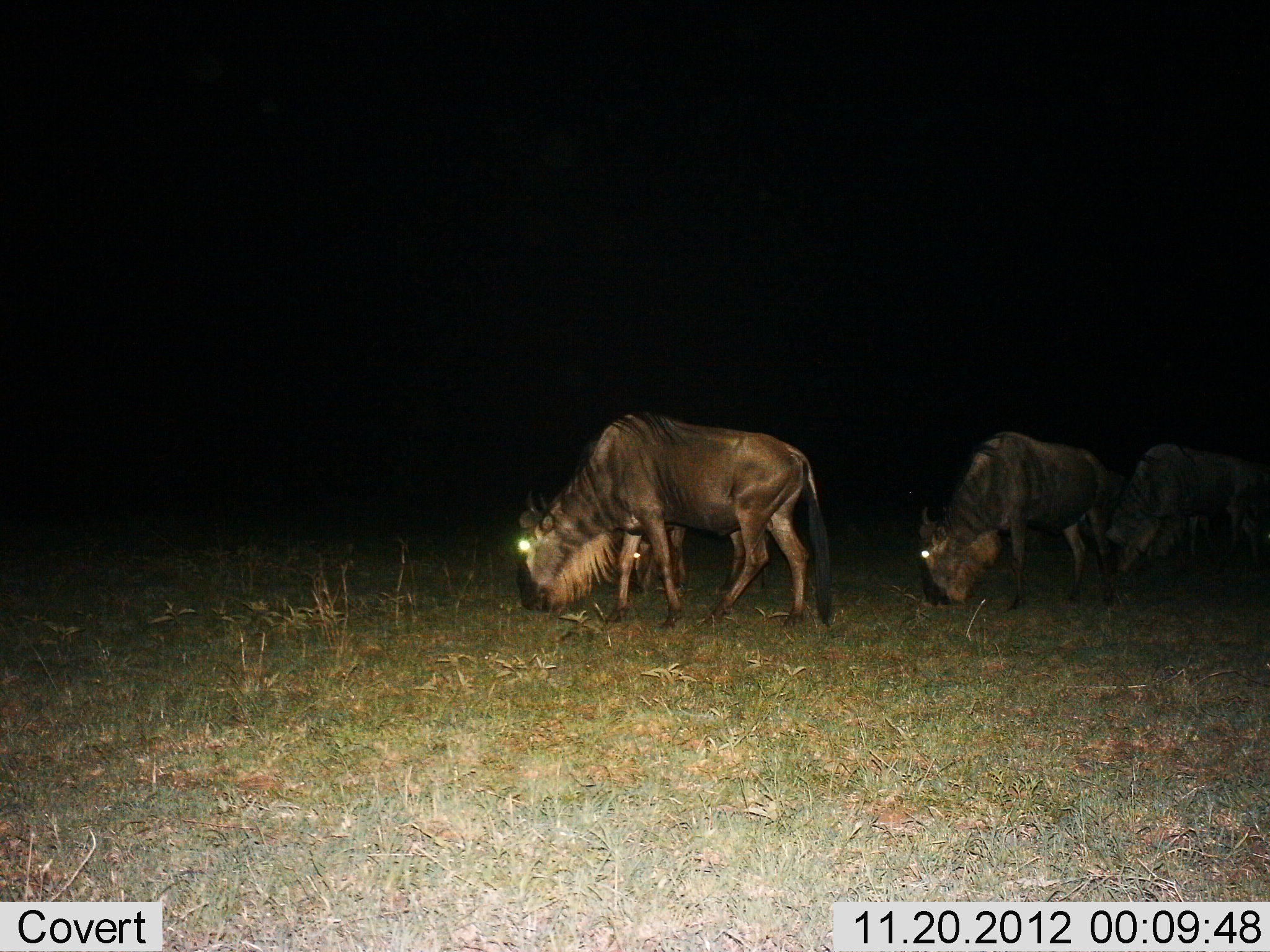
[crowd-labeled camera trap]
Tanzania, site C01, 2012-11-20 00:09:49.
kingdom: Animalia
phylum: Chordata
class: Mammalia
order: Artiodactyla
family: Bovidae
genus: Connochaetes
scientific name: Connochaetes taurinus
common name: blue wildebeest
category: wildebeest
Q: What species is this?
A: Wildebeest (blue wildebeest) (Connochaetes taurinus).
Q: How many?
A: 3.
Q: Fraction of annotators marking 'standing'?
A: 5%.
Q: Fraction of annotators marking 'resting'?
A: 0%.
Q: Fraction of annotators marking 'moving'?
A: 5%.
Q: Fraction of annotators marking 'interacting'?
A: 0%.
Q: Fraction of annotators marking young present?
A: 5%.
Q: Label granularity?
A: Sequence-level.